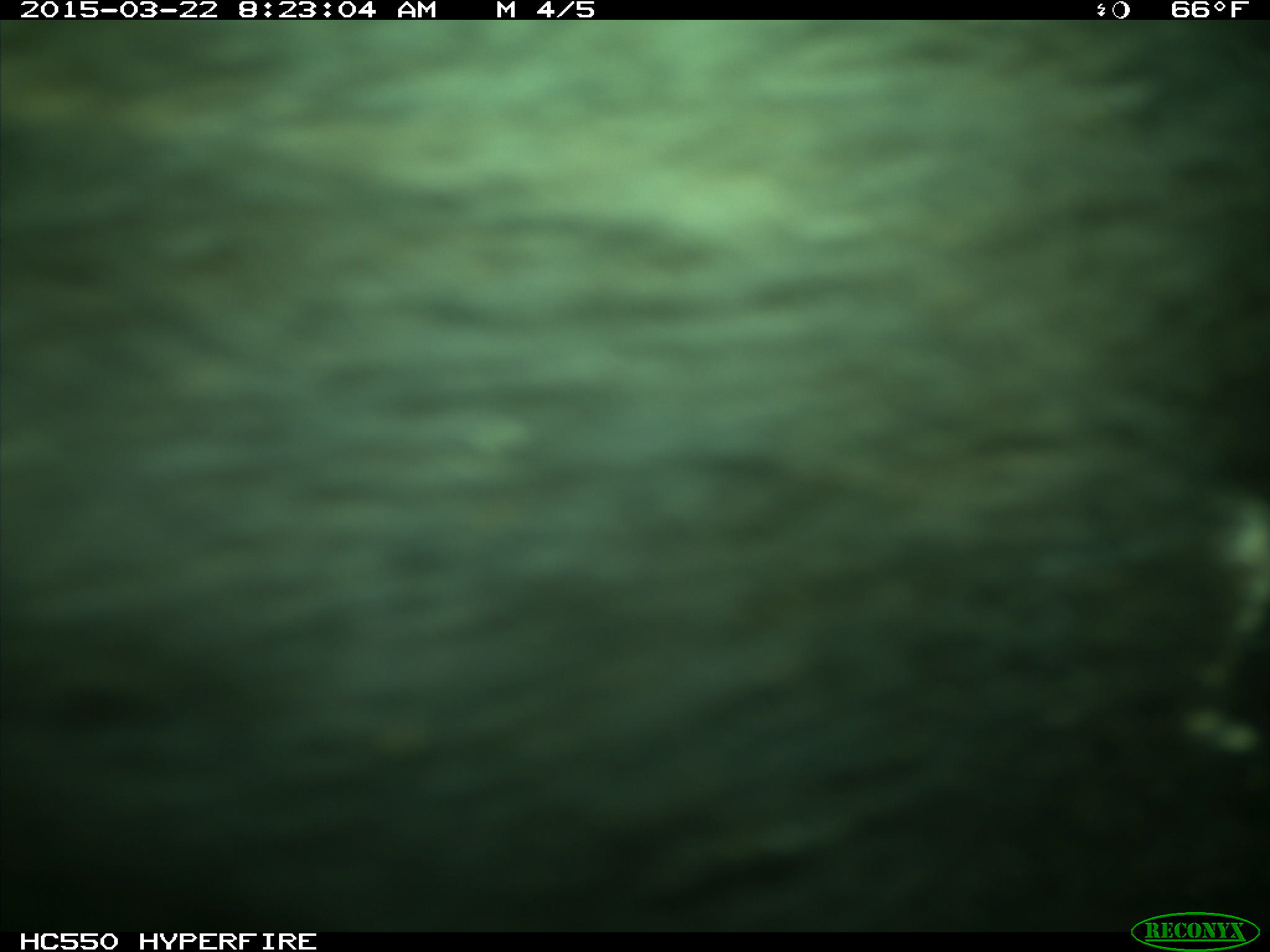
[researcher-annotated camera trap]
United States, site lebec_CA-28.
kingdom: Animalia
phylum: Chordata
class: Mammalia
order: Artiodactyla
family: Bovidae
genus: Bos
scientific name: Bos taurus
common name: domestic cow